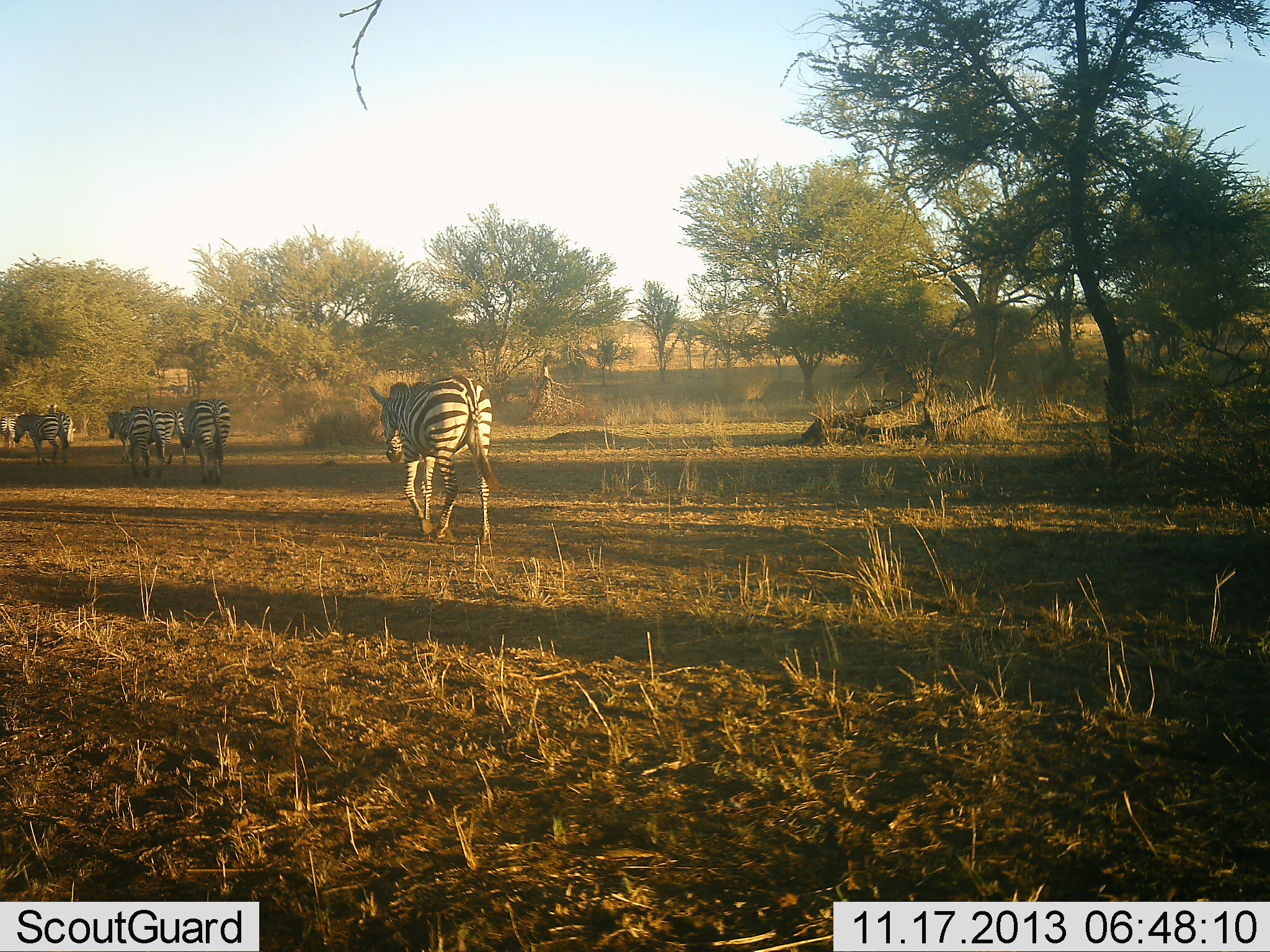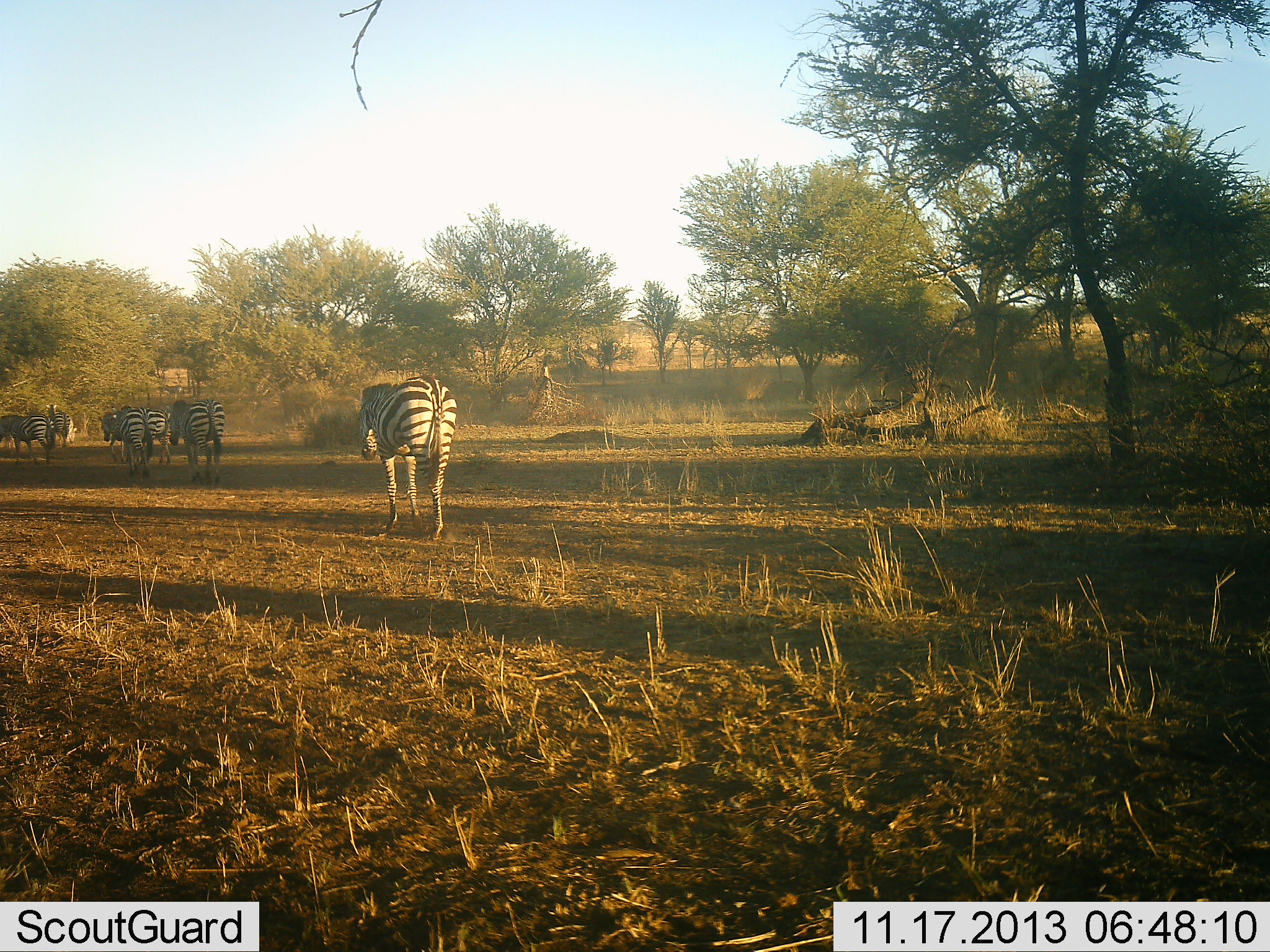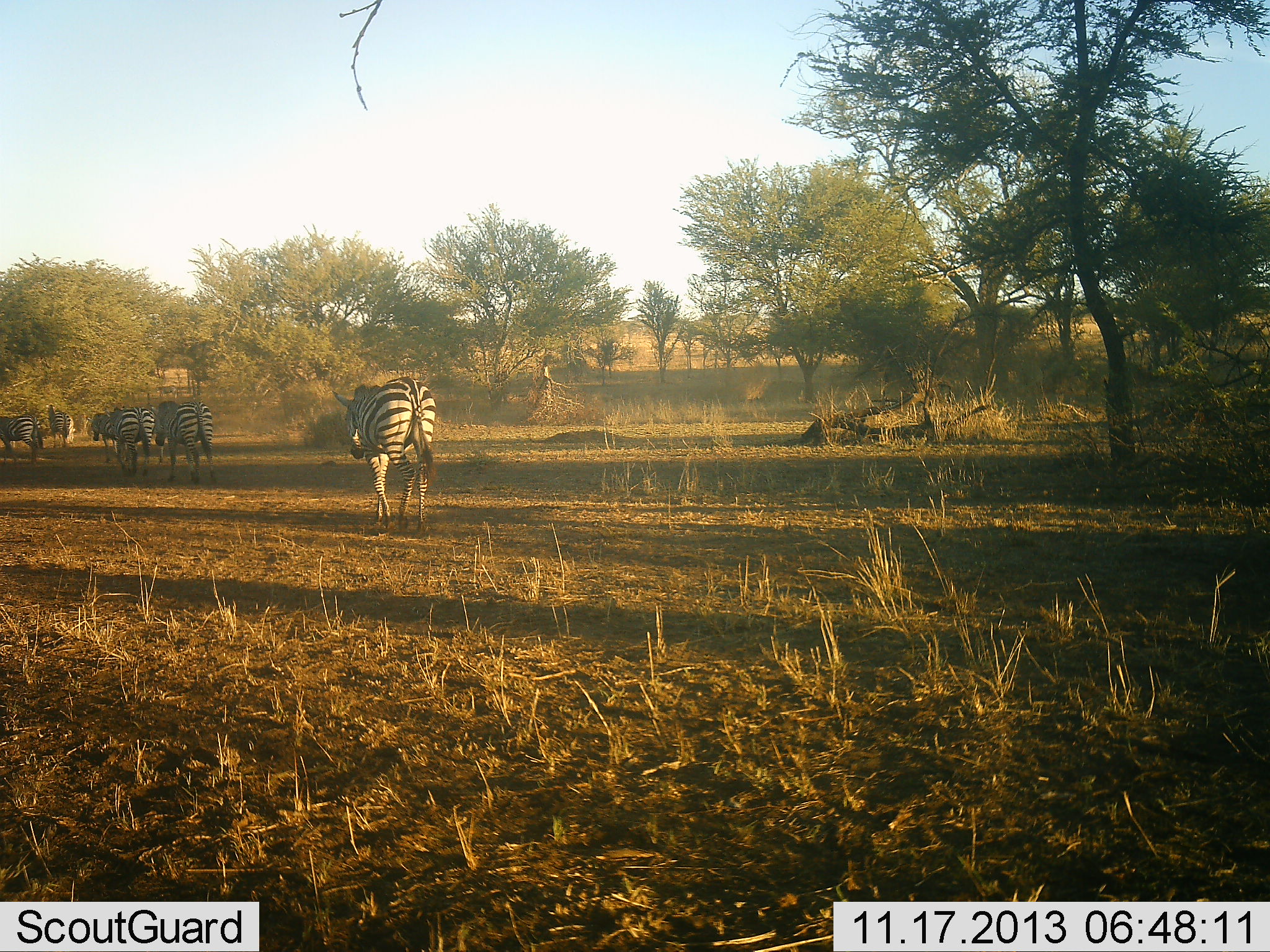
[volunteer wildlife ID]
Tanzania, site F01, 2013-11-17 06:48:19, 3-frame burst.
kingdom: Animalia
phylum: Chordata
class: Mammalia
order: Perissodactyla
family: Equidae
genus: Equus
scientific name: Equus quagga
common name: plains zebra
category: zebra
Zebra (plains zebra) (Equus quagga), count 7. Behavior (volunteer vote fractions): standing 0%, resting 0%, moving 100%, interacting 0%. Young present (vote fraction): 0%. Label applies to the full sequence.